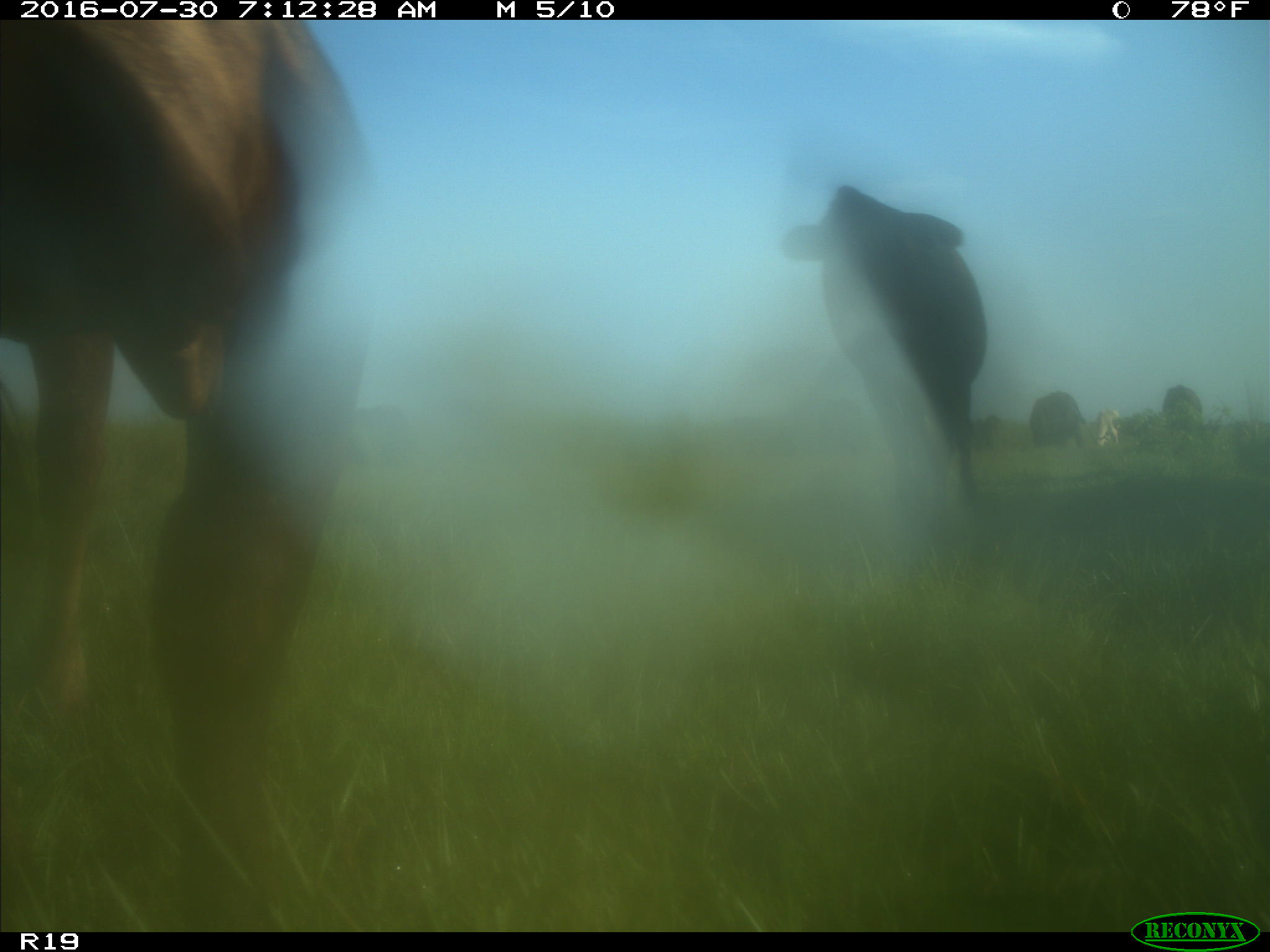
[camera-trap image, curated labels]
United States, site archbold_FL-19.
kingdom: Animalia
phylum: Chordata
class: Mammalia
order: Artiodactyla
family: Bovidae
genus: Bos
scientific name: Bos taurus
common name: domestic cow